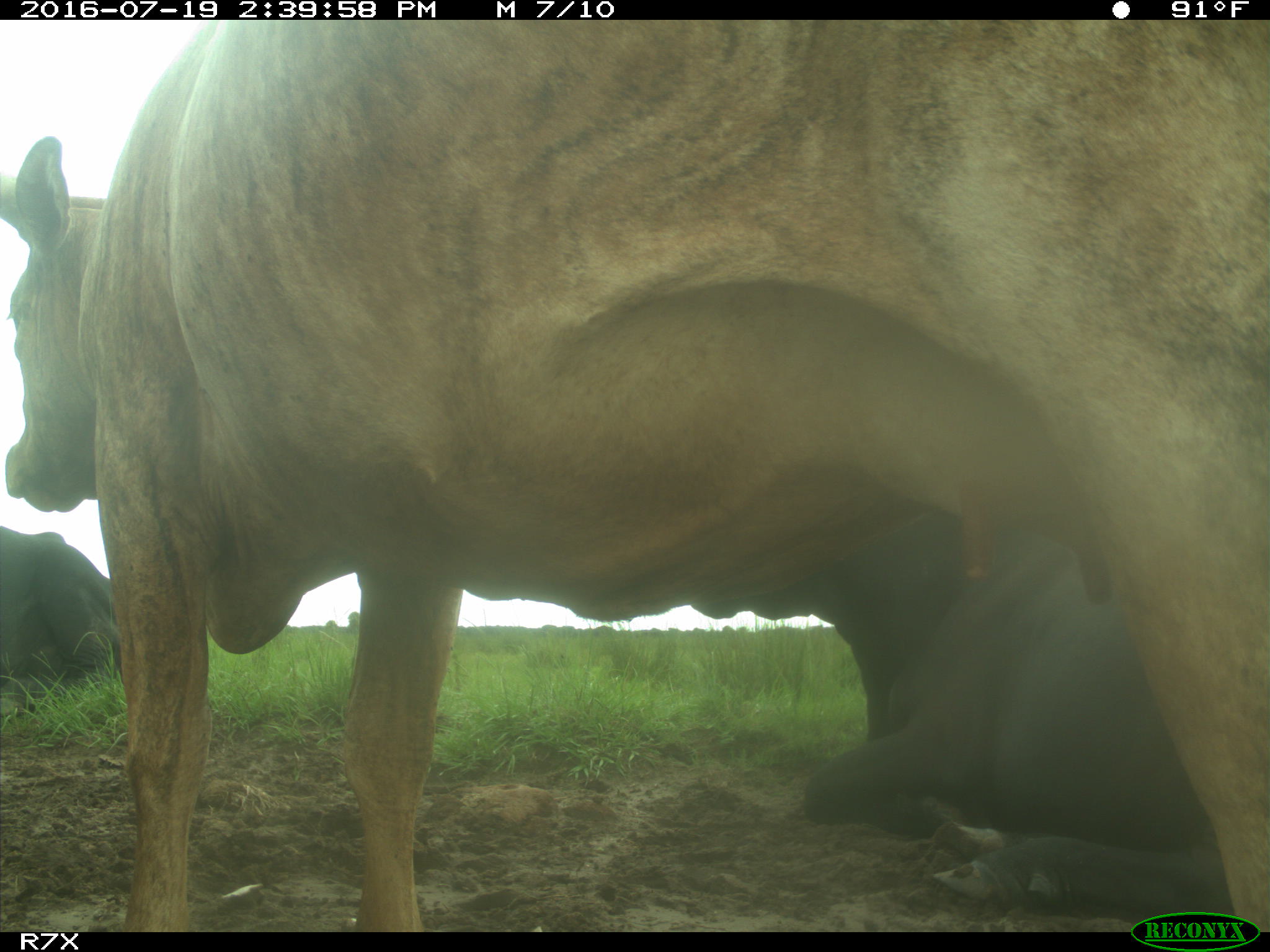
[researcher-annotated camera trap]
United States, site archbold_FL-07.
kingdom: Animalia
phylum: Chordata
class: Mammalia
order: Artiodactyla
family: Bovidae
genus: Bos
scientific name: Bos taurus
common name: domestic cow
Bos taurus (domestic cow).